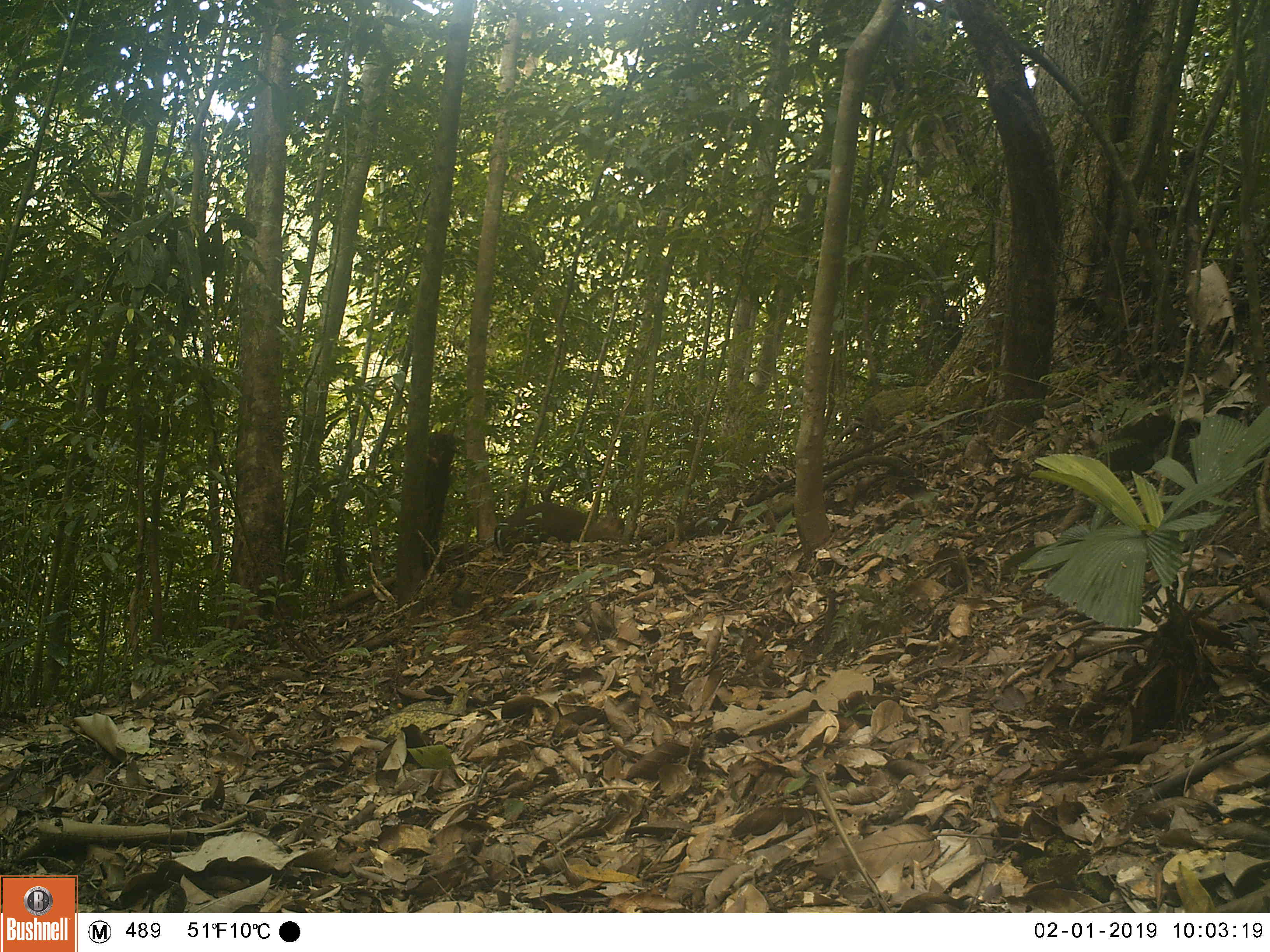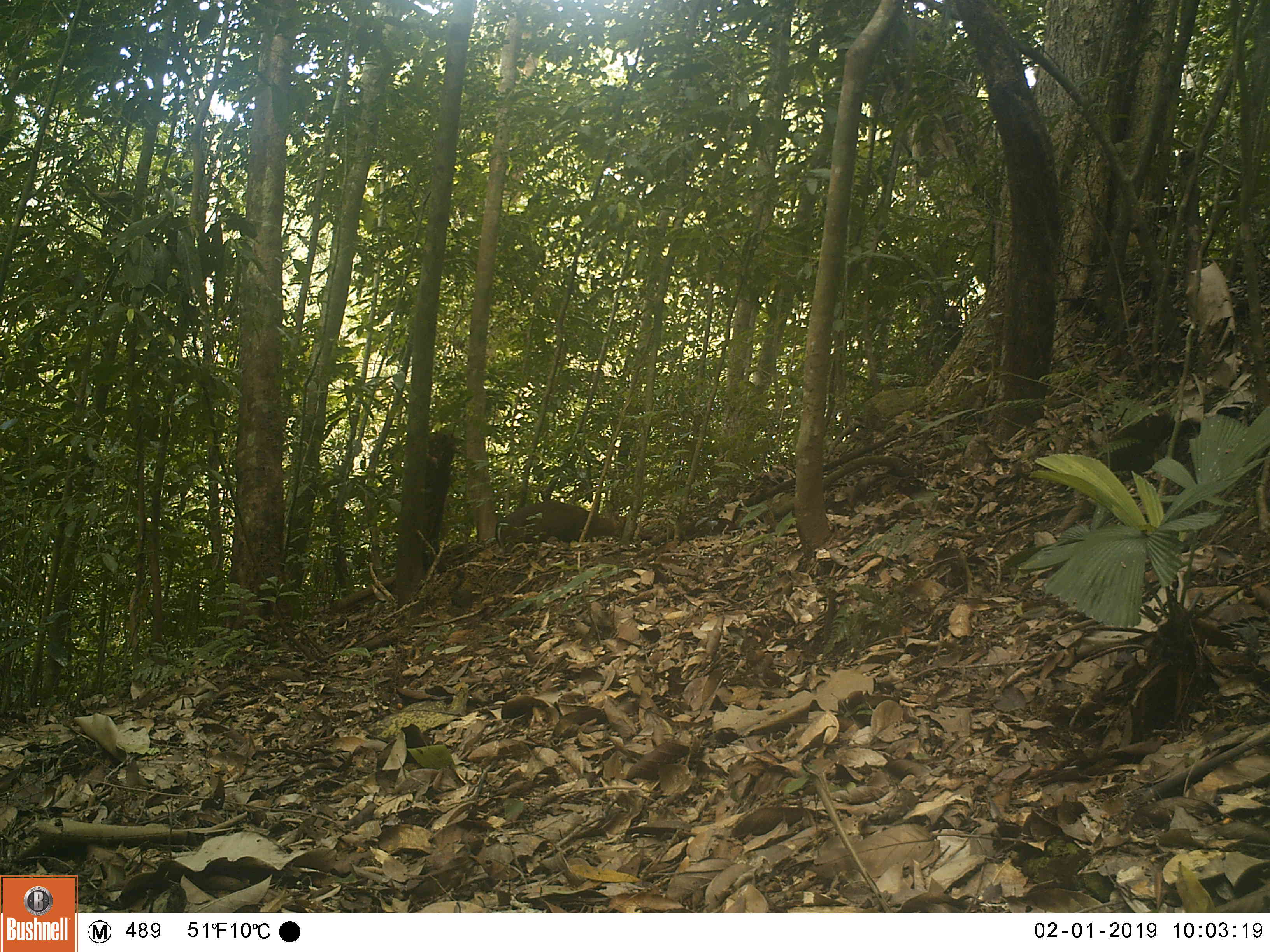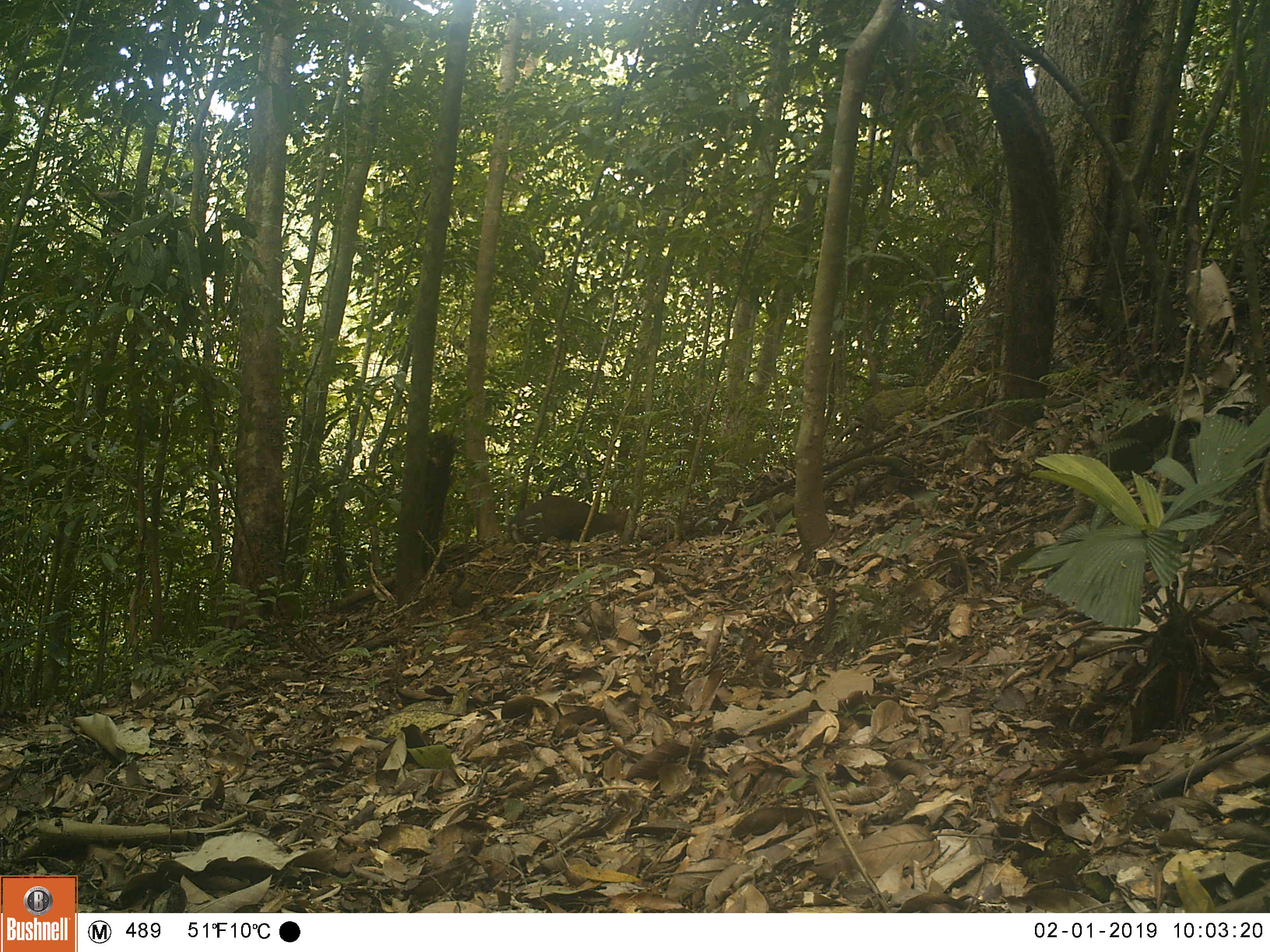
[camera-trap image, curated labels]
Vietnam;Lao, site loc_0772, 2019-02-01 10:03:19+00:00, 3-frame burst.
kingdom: Animalia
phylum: Chordata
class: Mammalia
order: Artiodactyla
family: Cervidae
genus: Muntiacus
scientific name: Muntiacus rooseveltorum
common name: roosevelt's muntjac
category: roosevelts muntjac group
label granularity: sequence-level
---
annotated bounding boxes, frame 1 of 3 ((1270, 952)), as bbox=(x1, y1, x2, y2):
roosevelts muntjac group: bbox=(492, 500, 626, 549)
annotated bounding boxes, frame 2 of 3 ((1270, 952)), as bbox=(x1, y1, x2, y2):
roosevelts muntjac group: bbox=(494, 498, 628, 546)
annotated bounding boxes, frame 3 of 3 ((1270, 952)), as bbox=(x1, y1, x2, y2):
roosevelts muntjac group: bbox=(507, 495, 631, 544)